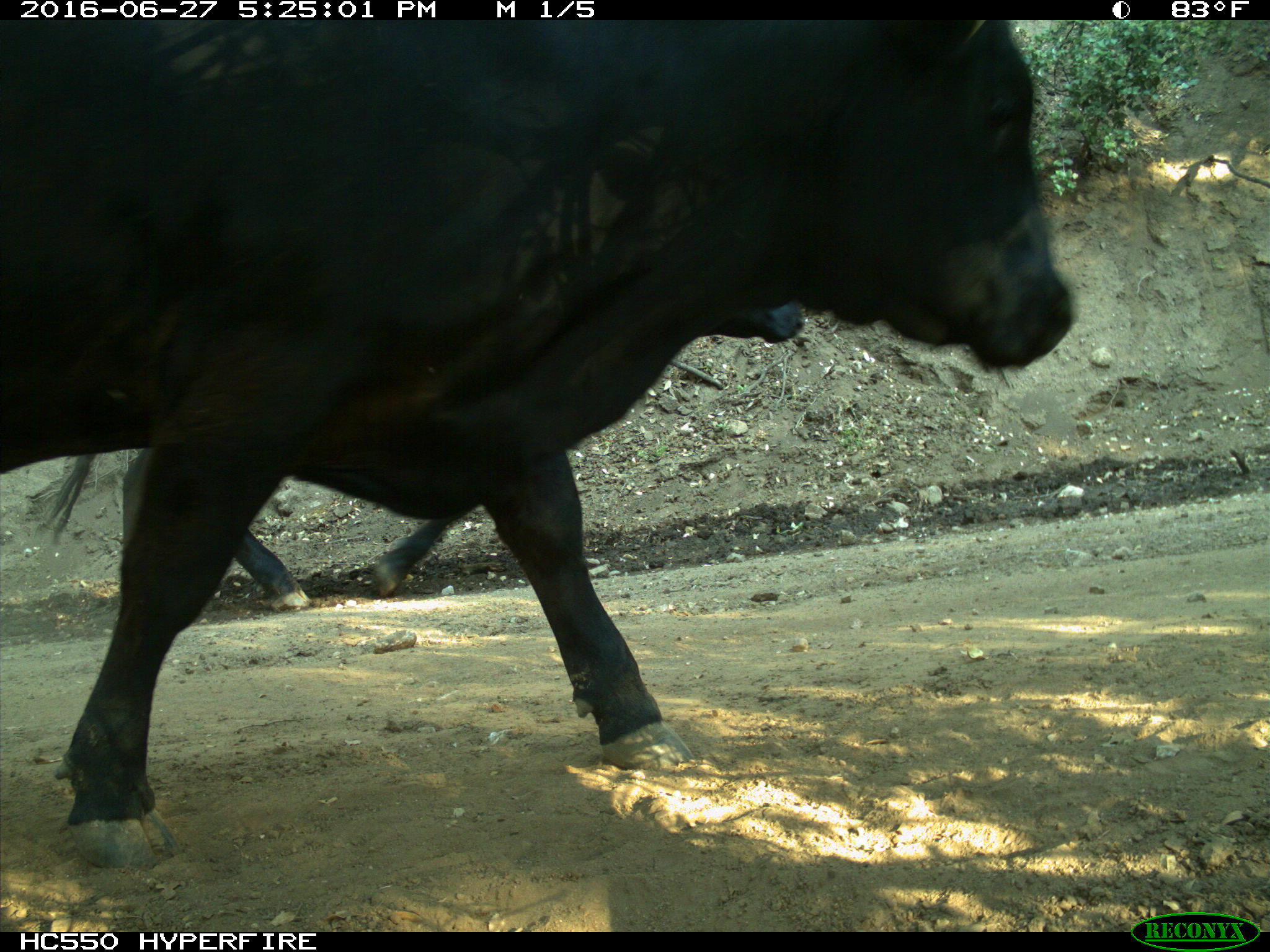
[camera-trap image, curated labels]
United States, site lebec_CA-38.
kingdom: Animalia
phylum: Chordata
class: Mammalia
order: Artiodactyla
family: Bovidae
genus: Bos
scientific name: Bos taurus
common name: domestic cow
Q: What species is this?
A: Bos taurus (domestic cow).